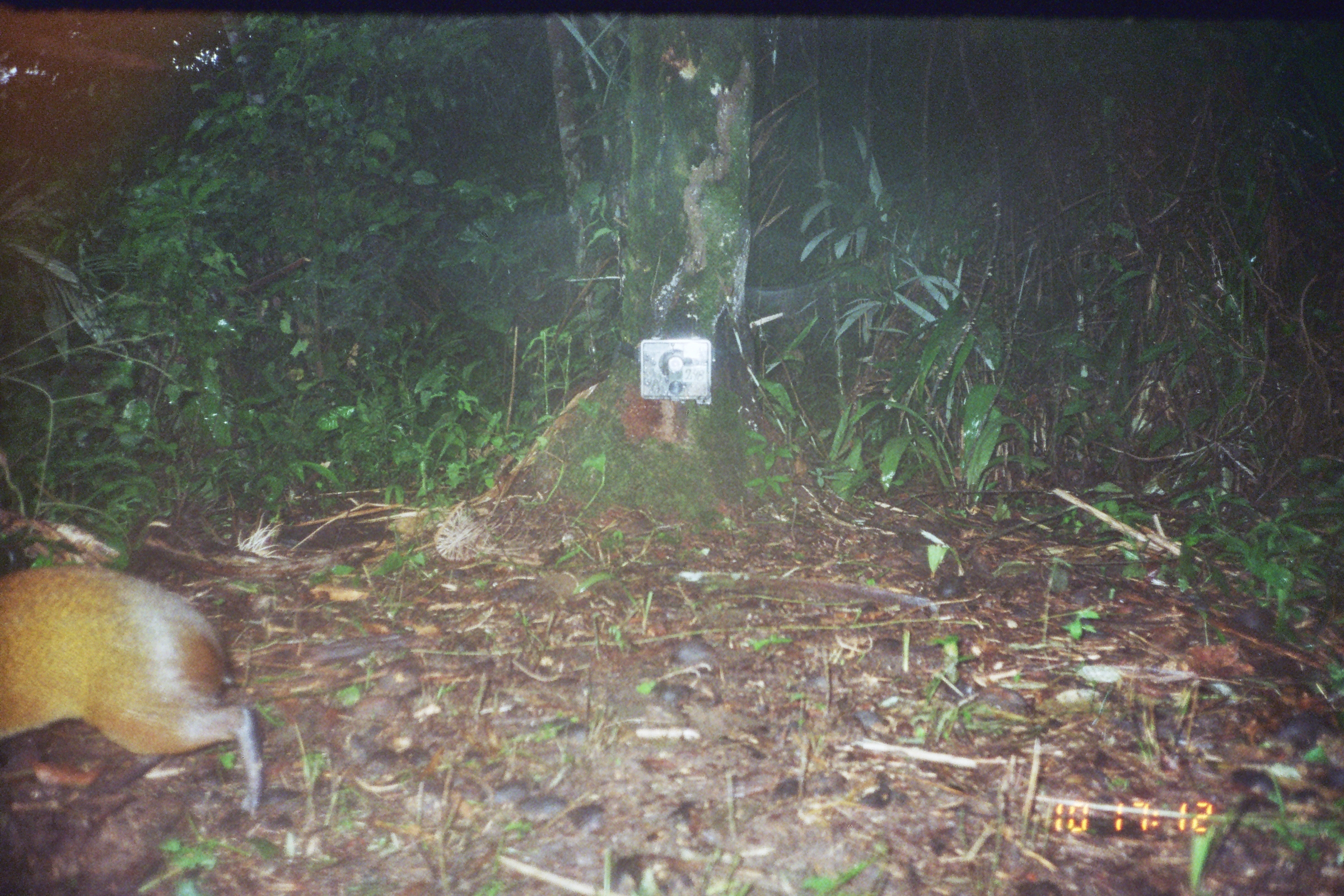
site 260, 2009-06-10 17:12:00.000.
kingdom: Animalia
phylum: Chordata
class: Mammalia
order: Rodentia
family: Dasyproctidae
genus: Dasyprocta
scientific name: Dasyprocta punctata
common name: central american agouti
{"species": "Dasyprocta punctata (central american agouti)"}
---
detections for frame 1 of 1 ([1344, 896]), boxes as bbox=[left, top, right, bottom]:
dasyprocta punctata: bbox=[0, 563, 263, 825]